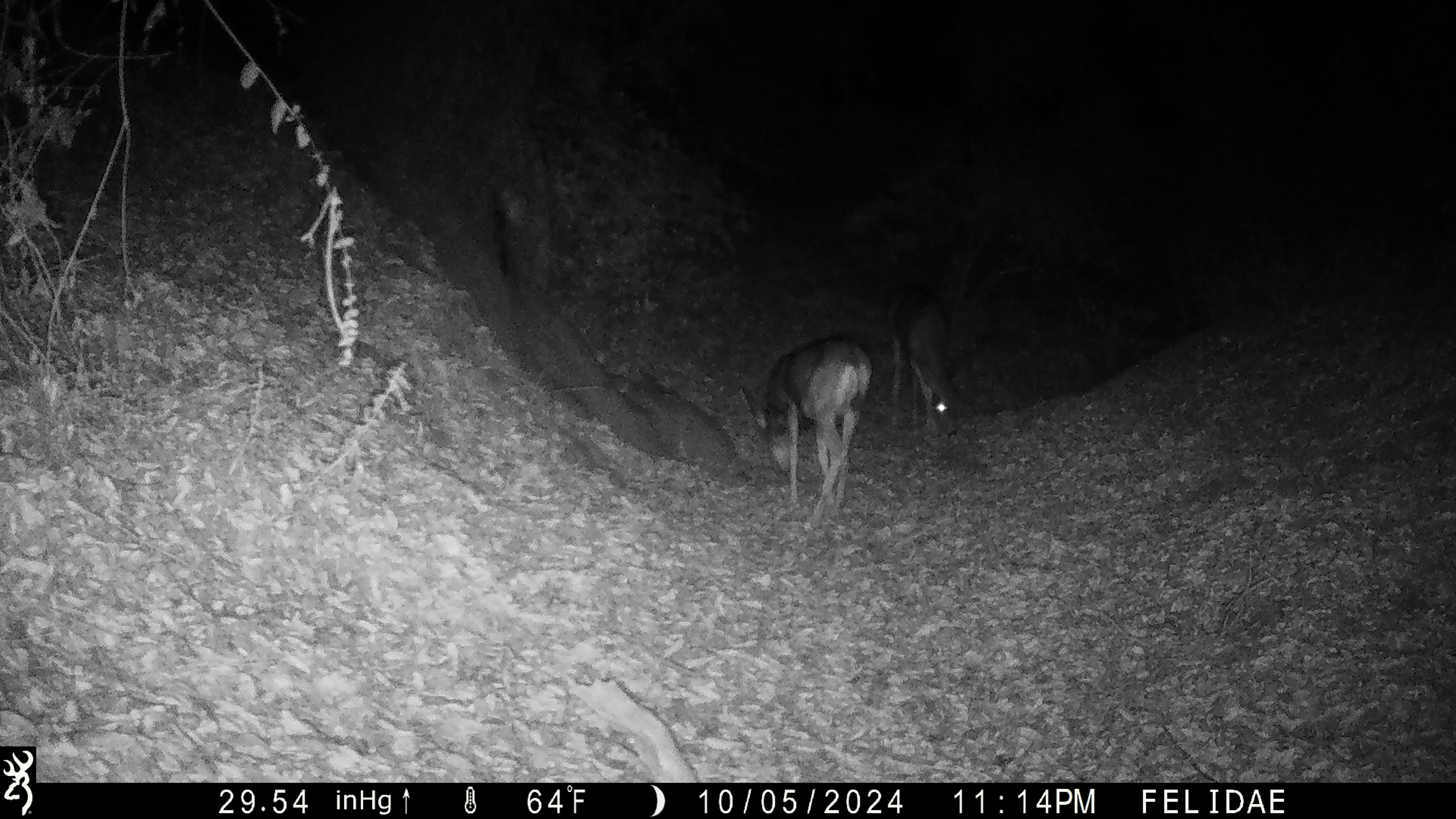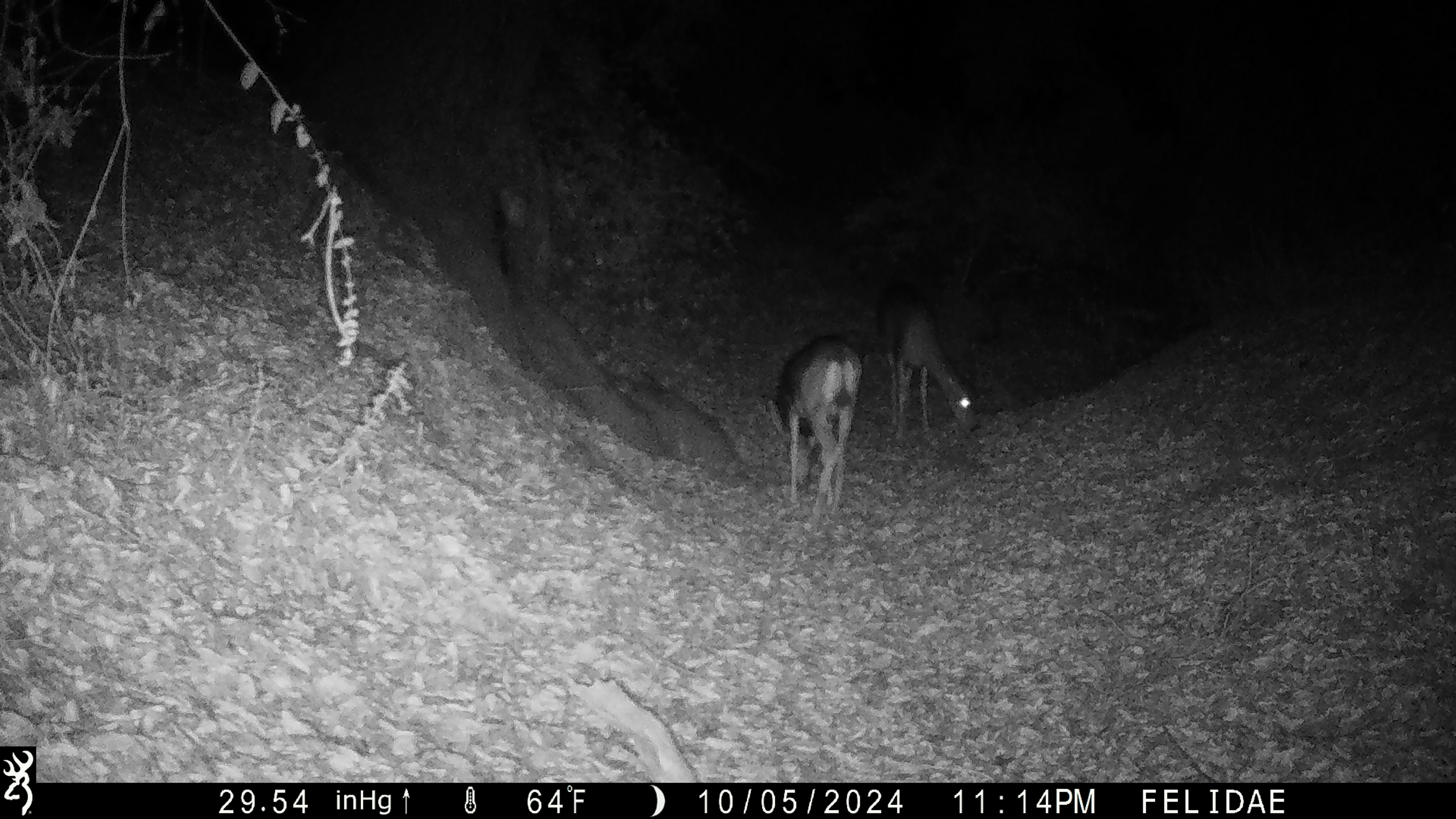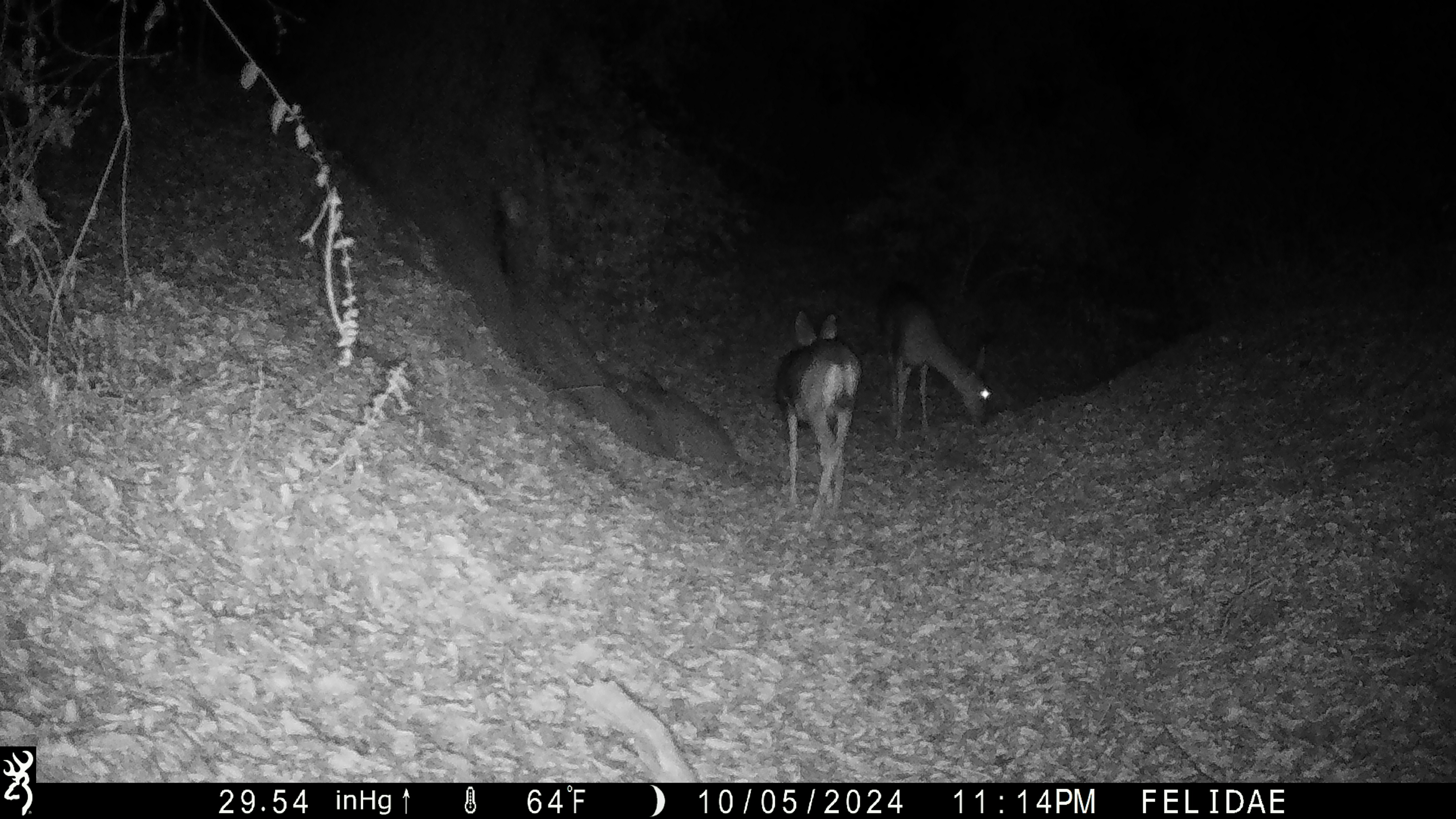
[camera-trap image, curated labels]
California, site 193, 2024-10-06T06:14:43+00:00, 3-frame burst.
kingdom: Animalia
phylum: Chordata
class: Mammalia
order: Artiodactyla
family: Cervidae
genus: Odocoileus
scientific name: Odocoileus hemionus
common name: mule deer